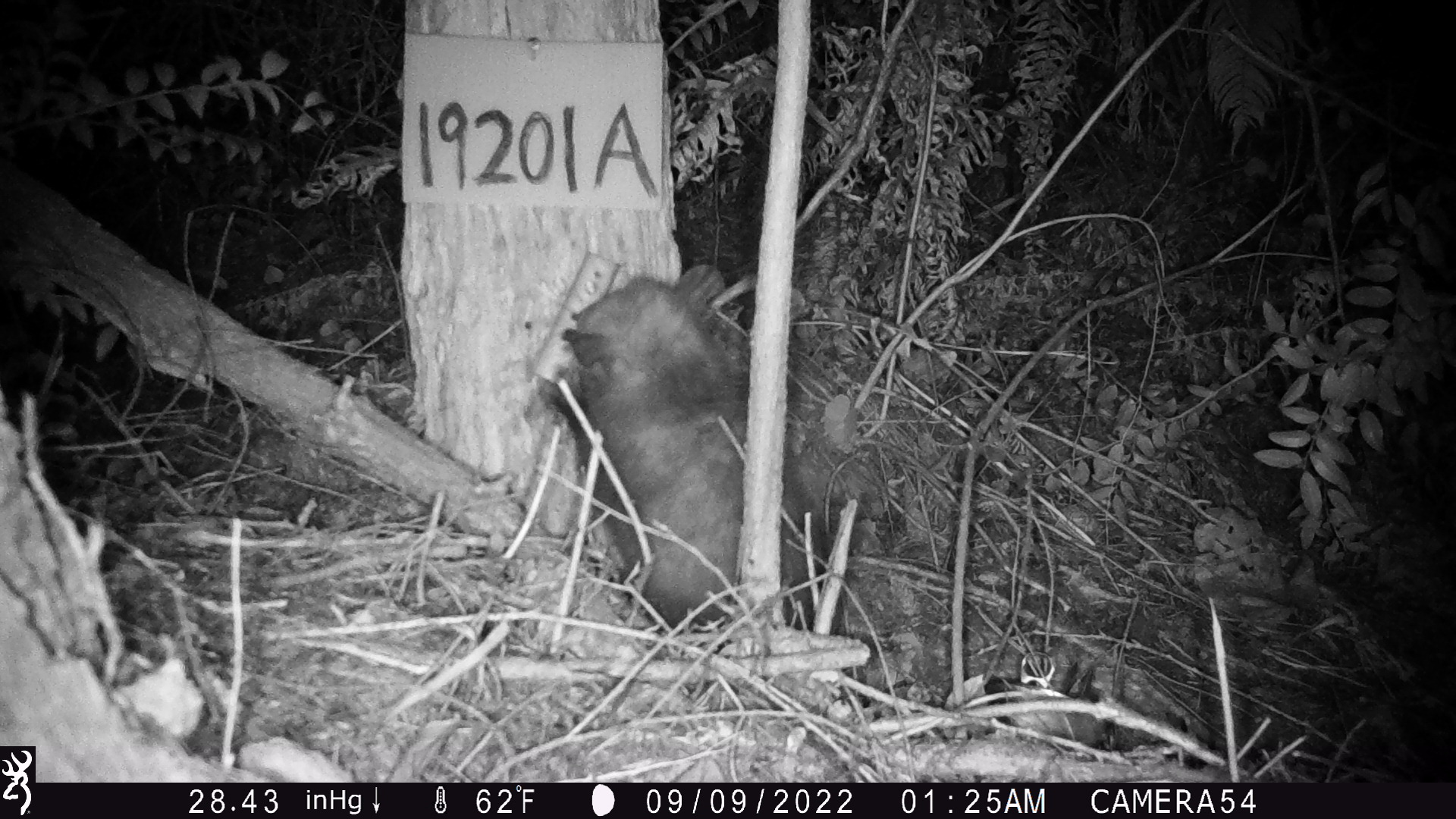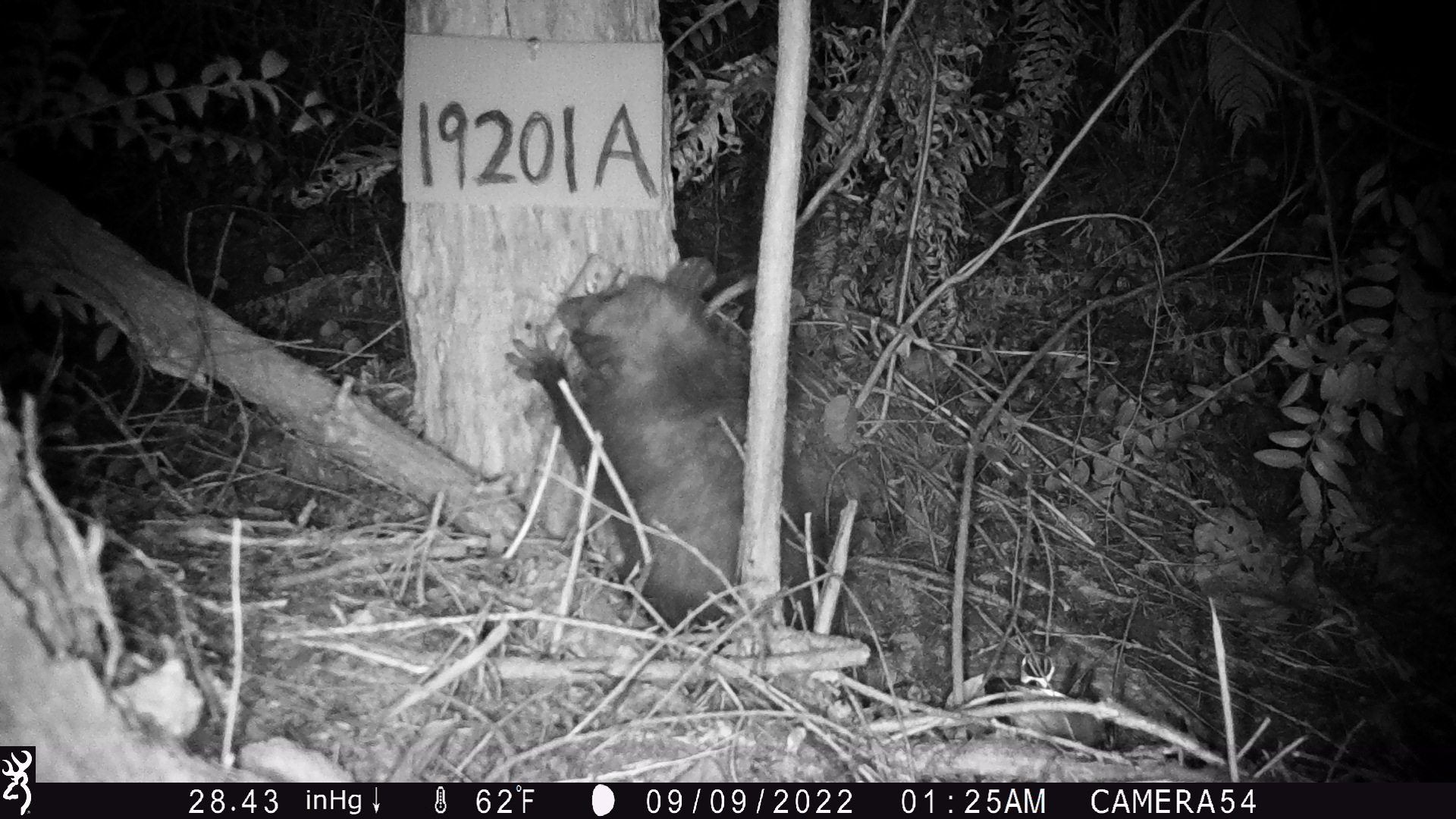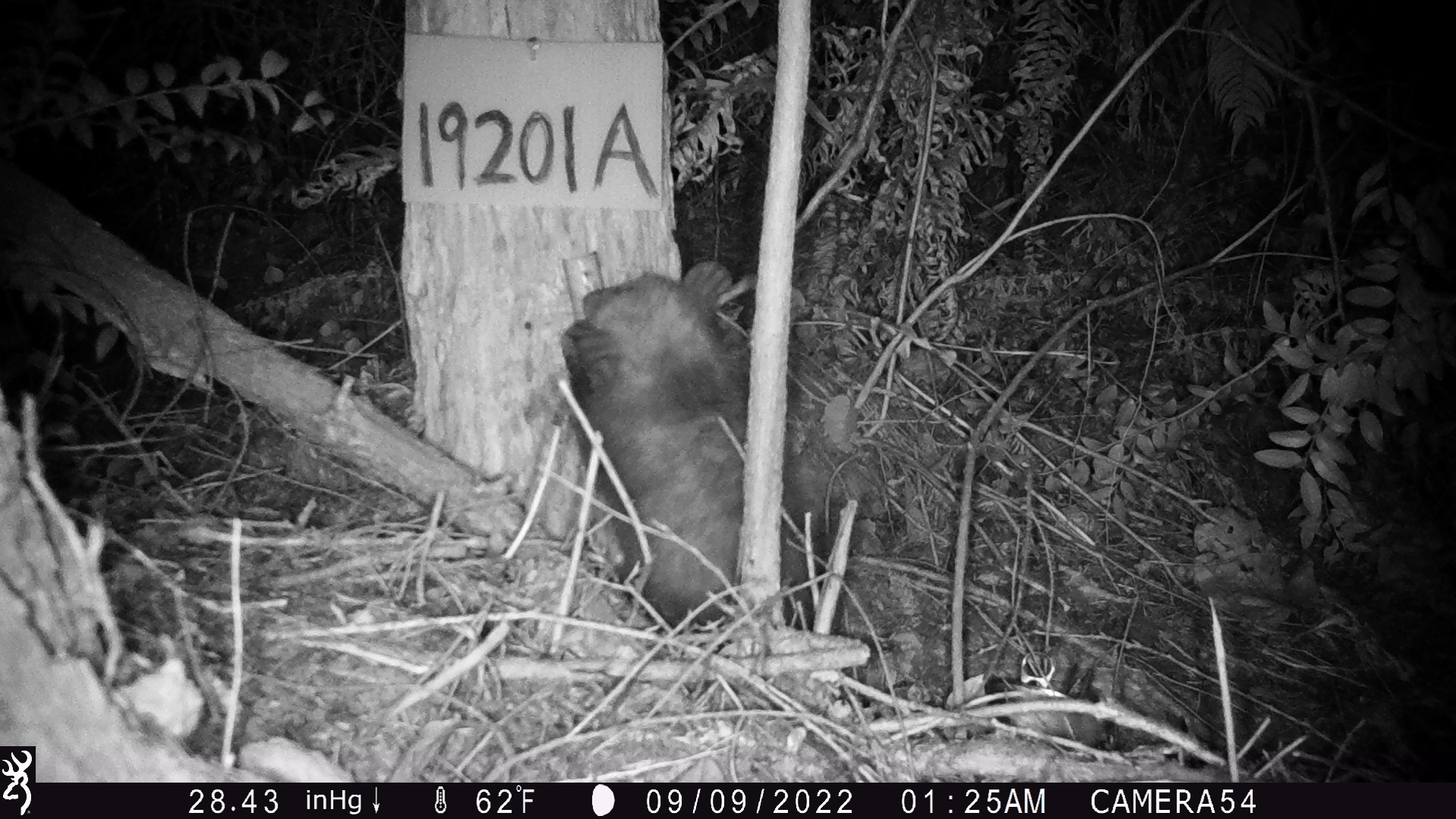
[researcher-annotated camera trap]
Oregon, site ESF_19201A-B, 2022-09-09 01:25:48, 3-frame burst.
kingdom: Animalia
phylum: Chordata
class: Mammalia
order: Didelphimorphia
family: Didelphidae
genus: Didelphis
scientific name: Didelphis virginiana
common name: virginia opossum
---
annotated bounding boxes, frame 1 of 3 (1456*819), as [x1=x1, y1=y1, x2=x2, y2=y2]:
virginia opossum: [x1=517, y1=258, x2=830, y2=651]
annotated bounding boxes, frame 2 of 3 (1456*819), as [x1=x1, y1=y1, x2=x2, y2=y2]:
virginia opossum: [x1=487, y1=242, x2=826, y2=653]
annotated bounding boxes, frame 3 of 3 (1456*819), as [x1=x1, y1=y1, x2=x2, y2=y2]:
virginia opossum: [x1=525, y1=245, x2=839, y2=647]